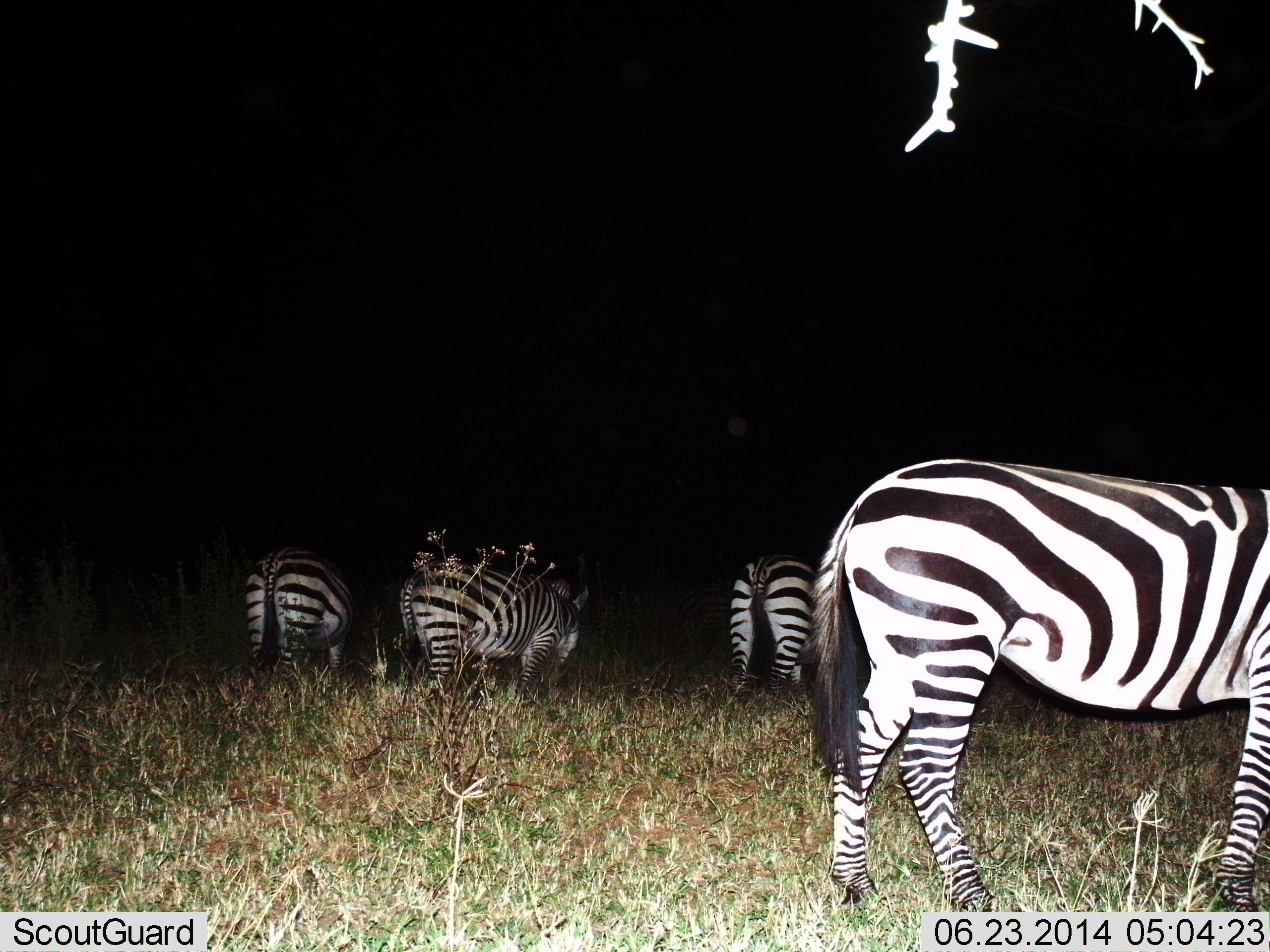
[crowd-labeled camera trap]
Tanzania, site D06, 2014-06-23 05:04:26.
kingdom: Animalia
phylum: Chordata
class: Mammalia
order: Perissodactyla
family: Equidae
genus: Equus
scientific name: Equus quagga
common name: plains zebra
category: zebra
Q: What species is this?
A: Zebra (plains zebra) (Equus quagga).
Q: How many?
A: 4.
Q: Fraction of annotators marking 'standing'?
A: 70%.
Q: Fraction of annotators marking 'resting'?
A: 0%.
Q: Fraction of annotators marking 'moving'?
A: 0%.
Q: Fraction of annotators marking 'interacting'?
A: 0%.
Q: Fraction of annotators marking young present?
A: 0%.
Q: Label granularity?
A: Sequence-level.